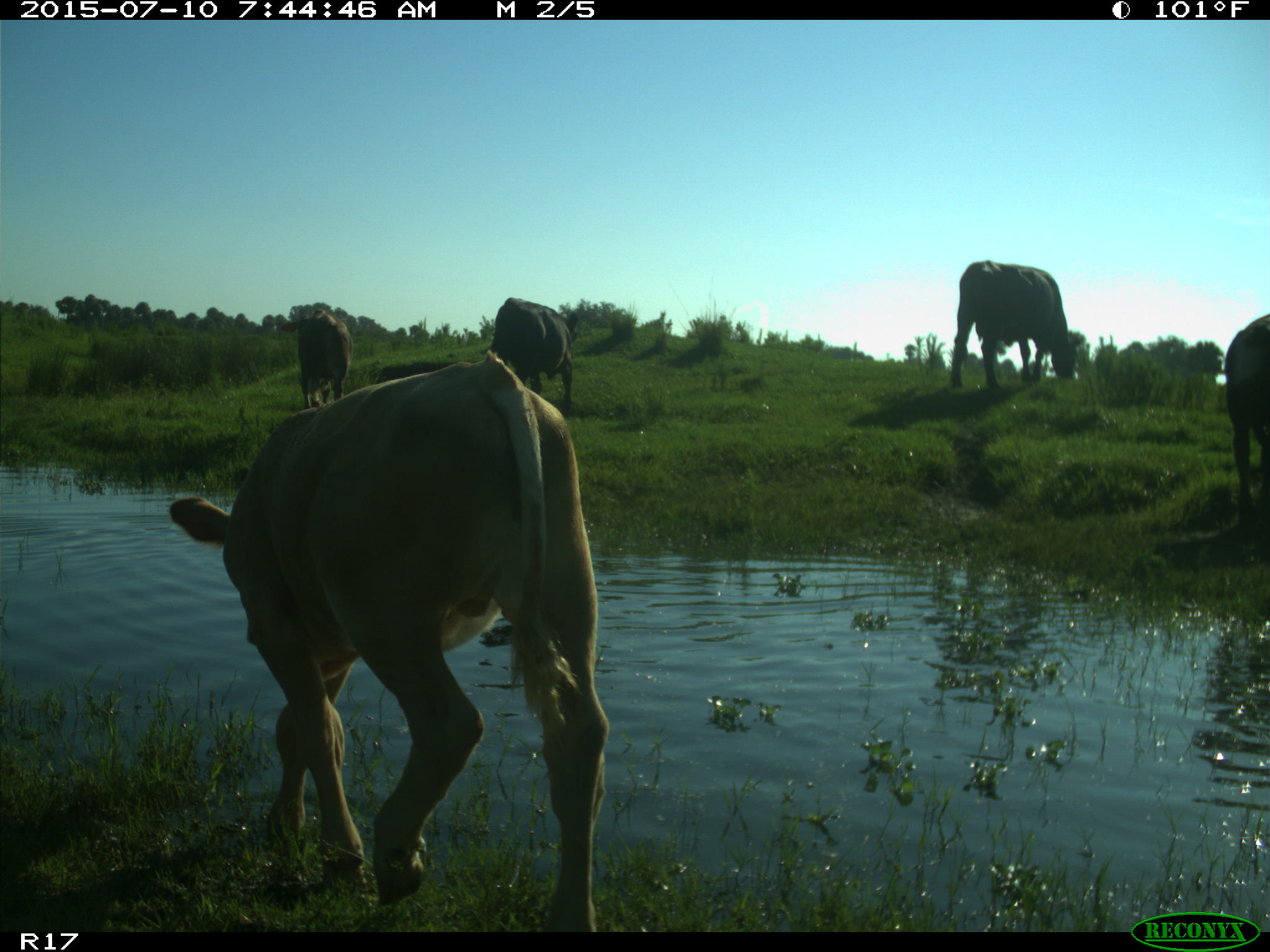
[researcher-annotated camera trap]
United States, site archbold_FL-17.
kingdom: Animalia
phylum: Chordata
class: Mammalia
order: Artiodactyla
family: Bovidae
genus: Bos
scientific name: Bos taurus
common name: domestic cow